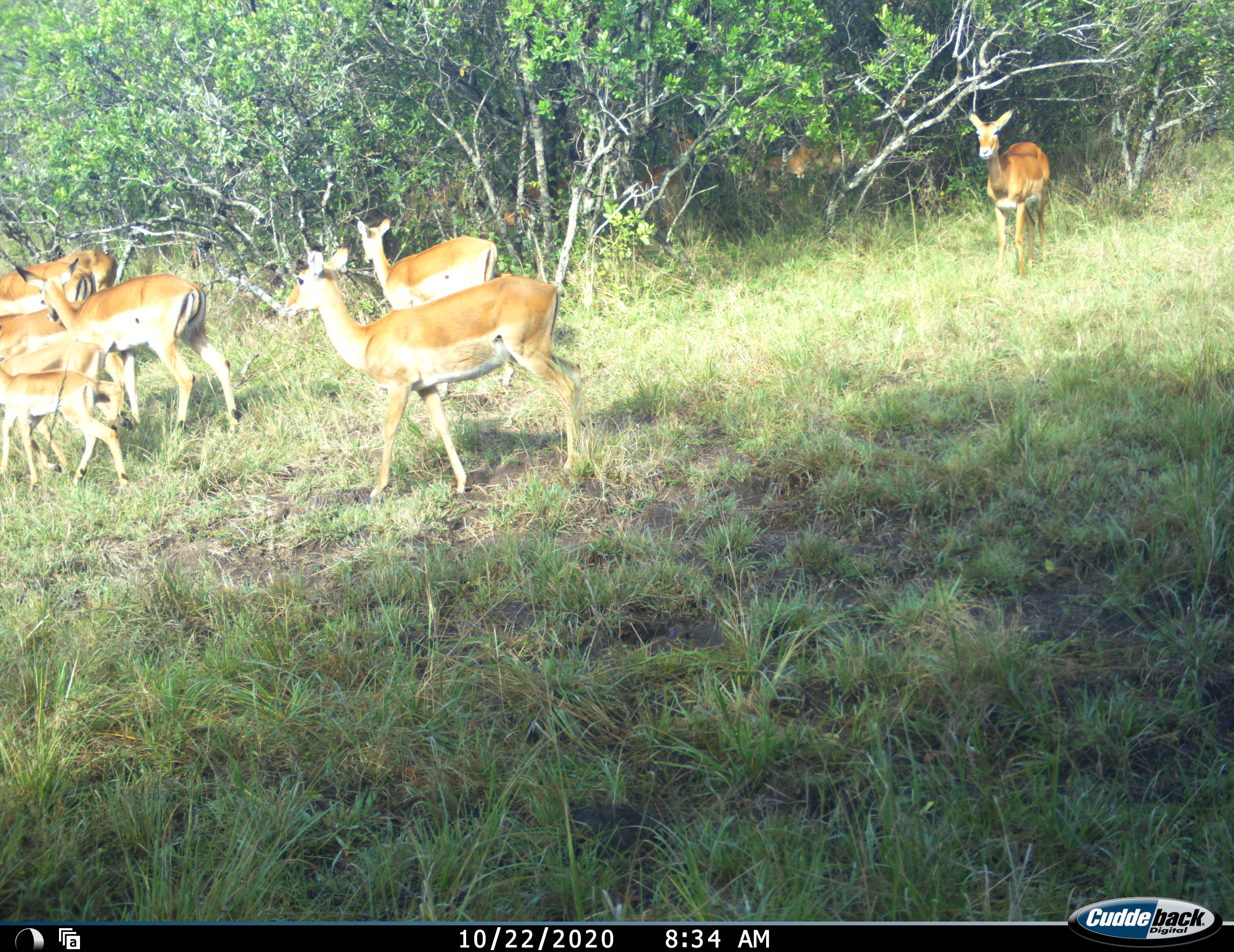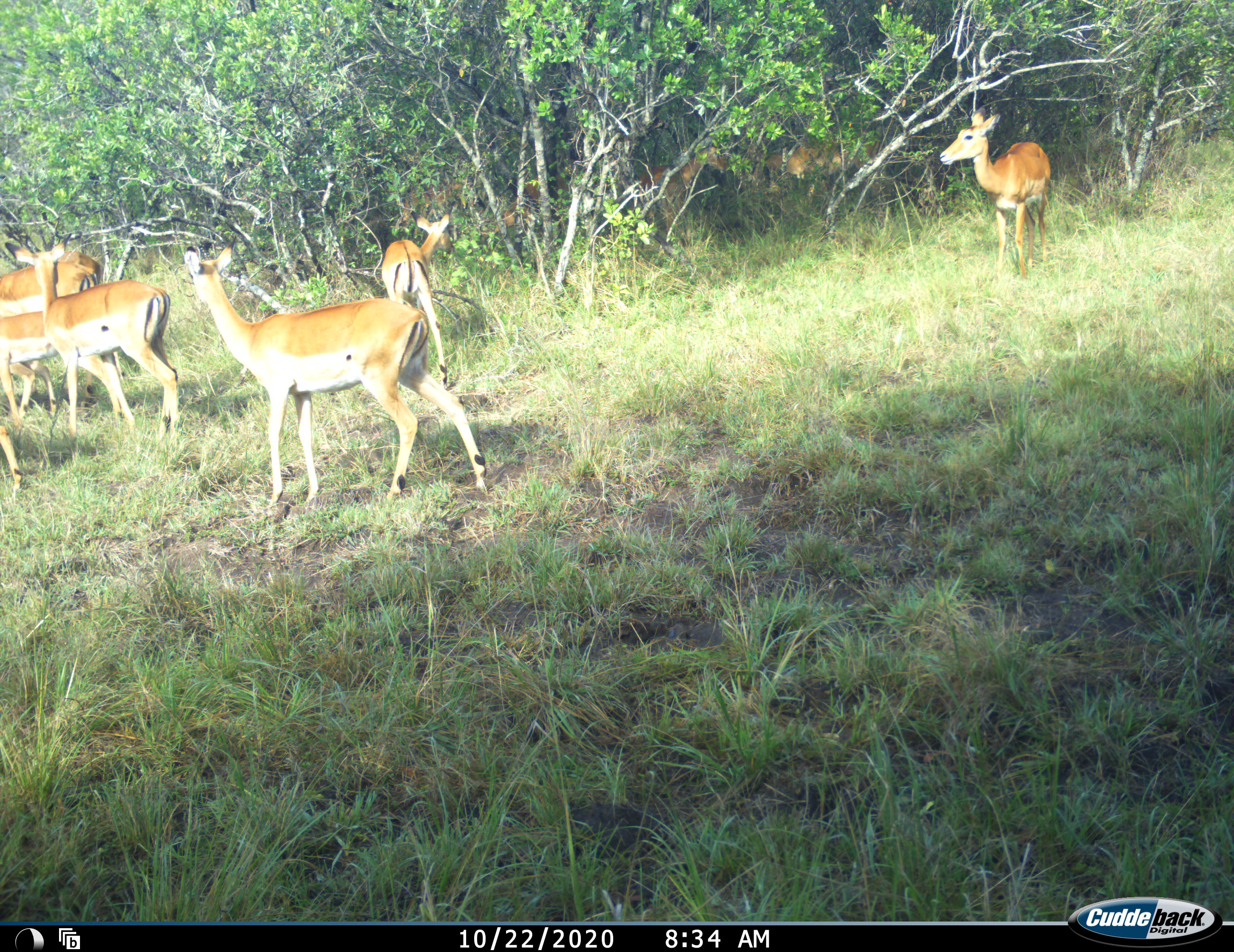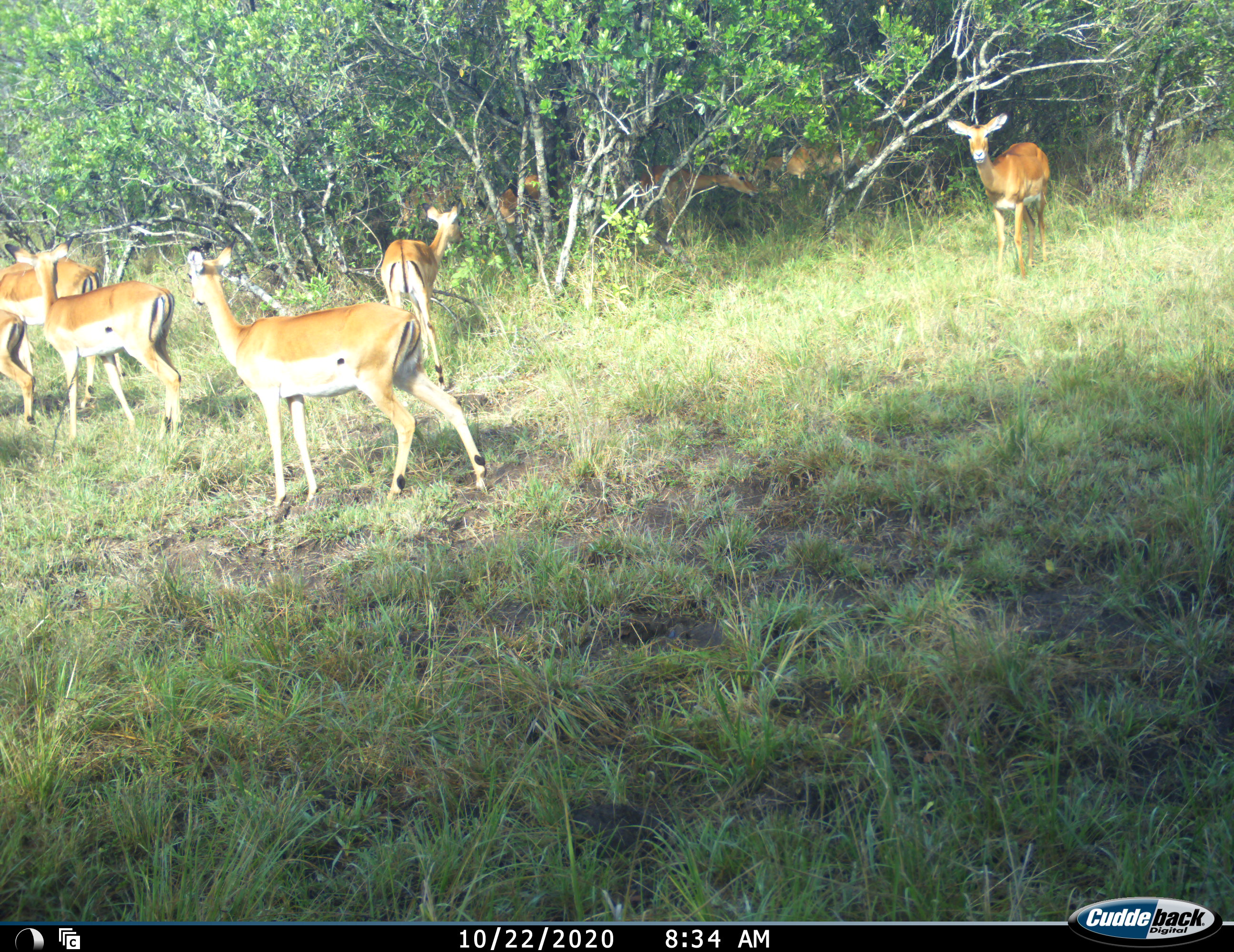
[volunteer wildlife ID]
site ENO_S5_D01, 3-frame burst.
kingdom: Animalia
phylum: Chordata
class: Mammalia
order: Artiodactyla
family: Bovidae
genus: Aepyceros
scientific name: Aepyceros melampus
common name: impala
Impala (Aepyceros melampus), count 10. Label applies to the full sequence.